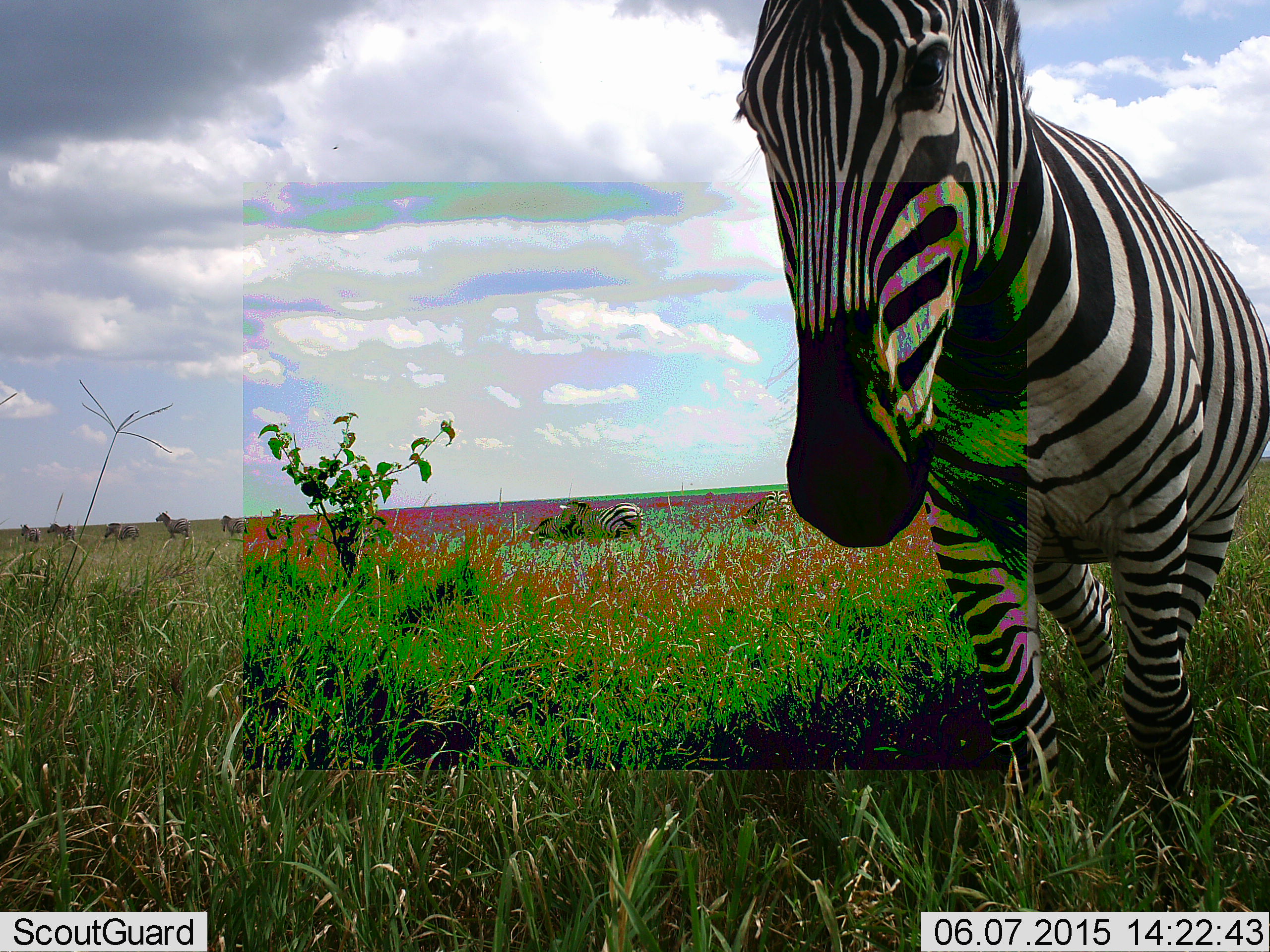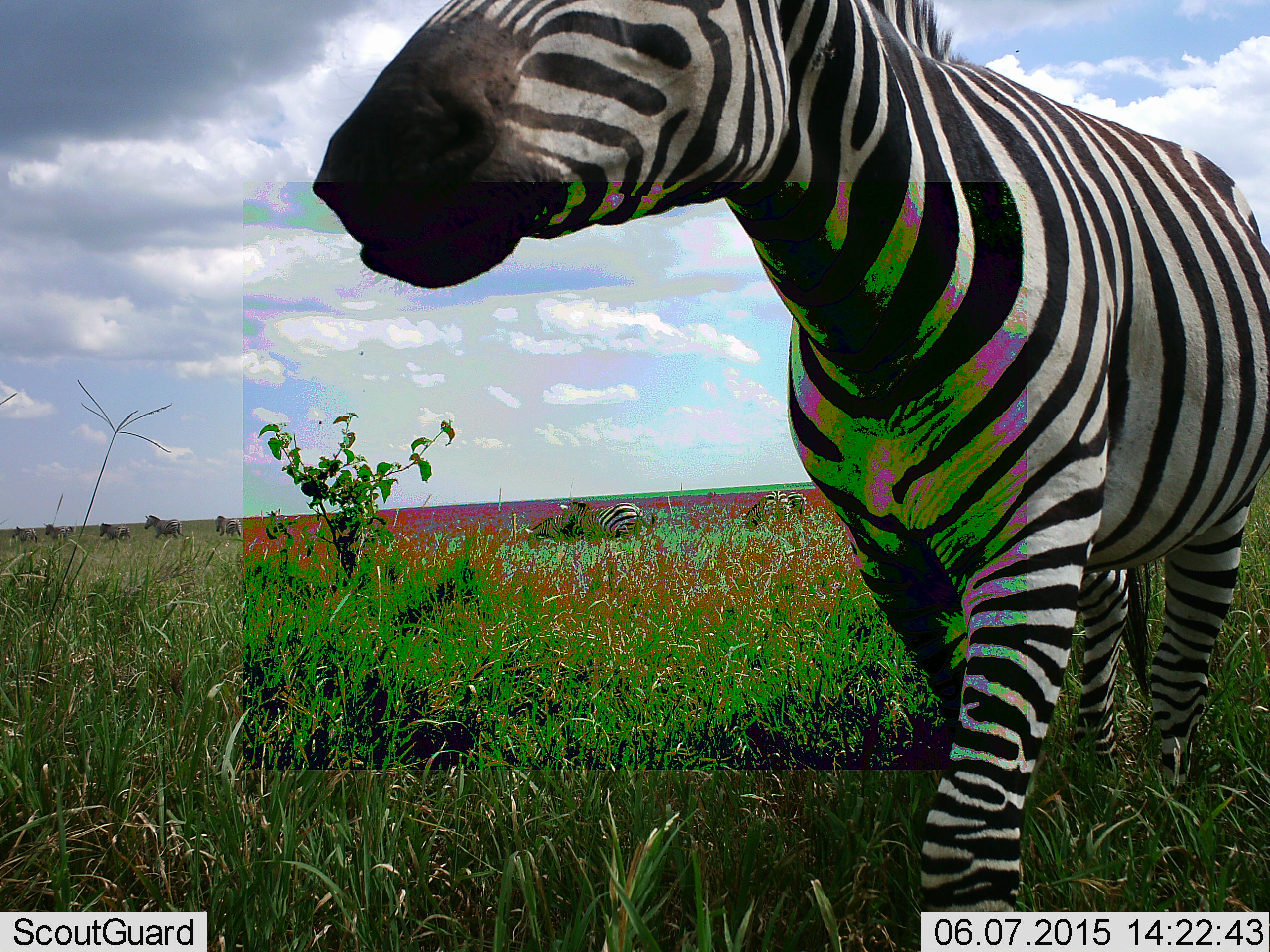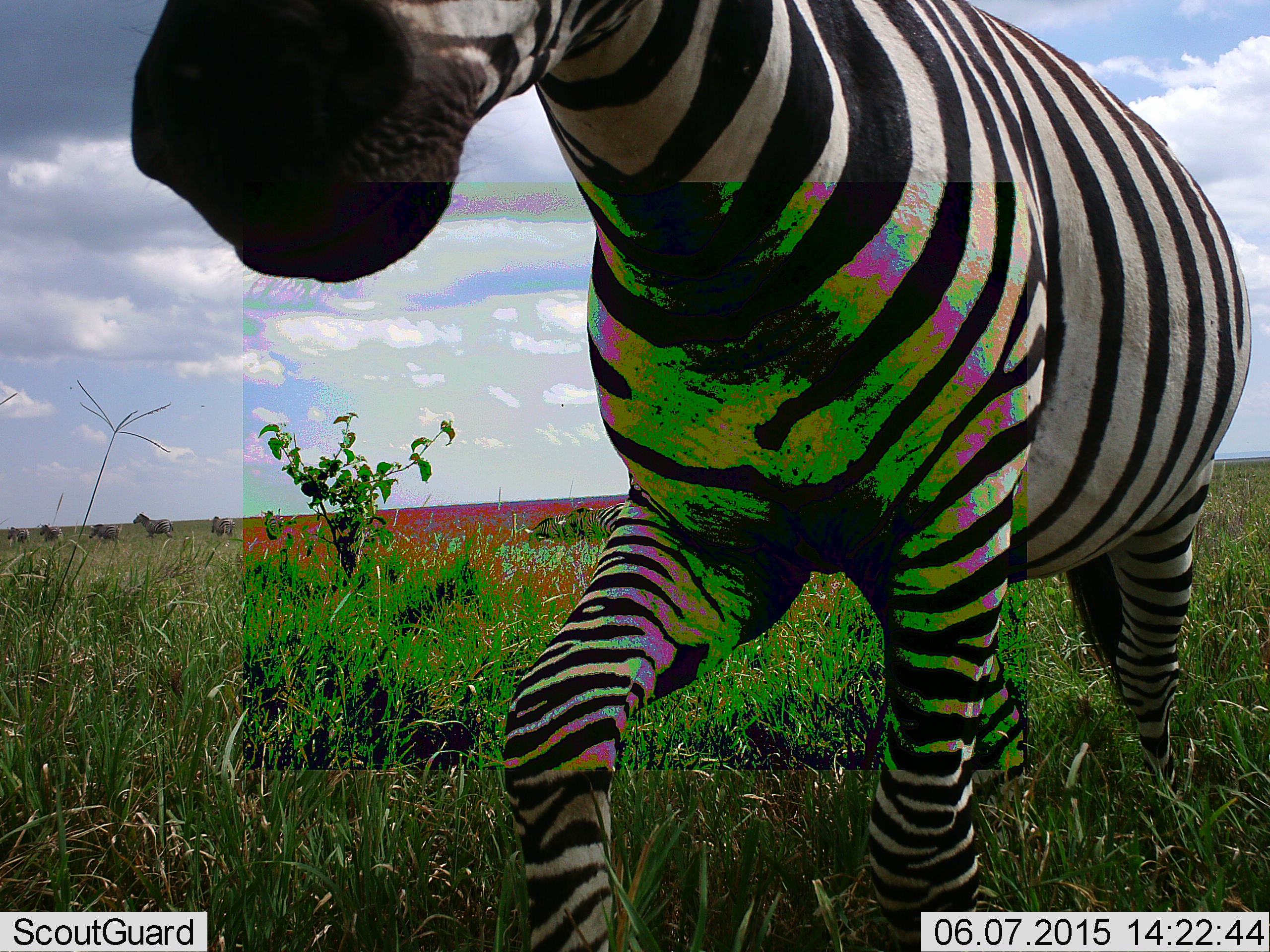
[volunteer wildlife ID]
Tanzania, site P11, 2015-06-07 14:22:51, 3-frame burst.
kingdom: Animalia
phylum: Chordata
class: Mammalia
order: Perissodactyla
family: Equidae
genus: Equus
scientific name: Equus quagga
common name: plains zebra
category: zebra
Zebra (plains zebra) (Equus quagga), count 8. Behavior (volunteer vote fractions): standing 30%, resting 0%, moving 100%, interacting 0%. Young present (vote fraction): 0%. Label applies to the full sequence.